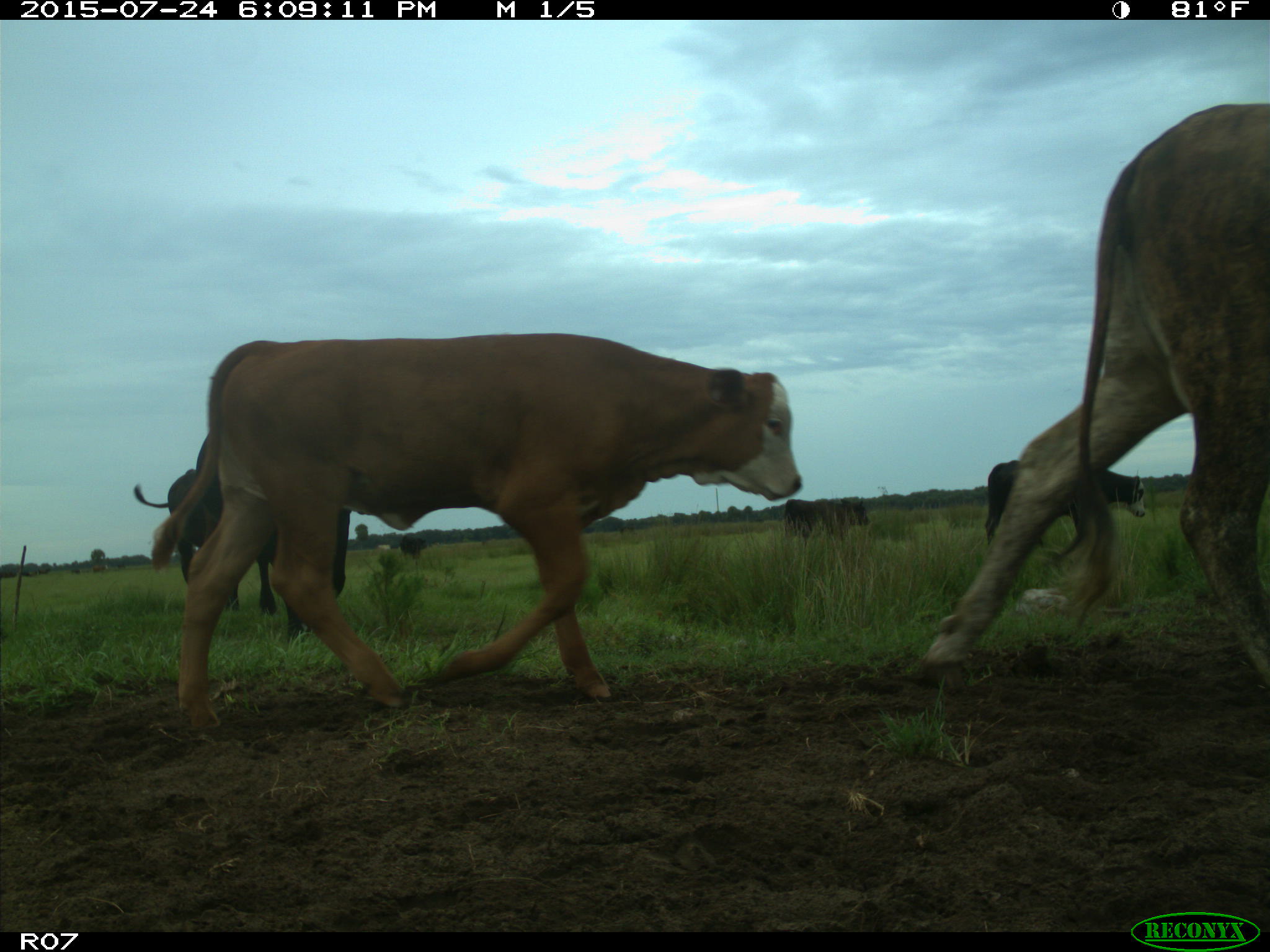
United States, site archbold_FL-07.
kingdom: Animalia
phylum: Chordata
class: Mammalia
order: Artiodactyla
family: Bovidae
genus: Bos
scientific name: Bos taurus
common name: domestic cow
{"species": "Bos taurus (domestic cow)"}